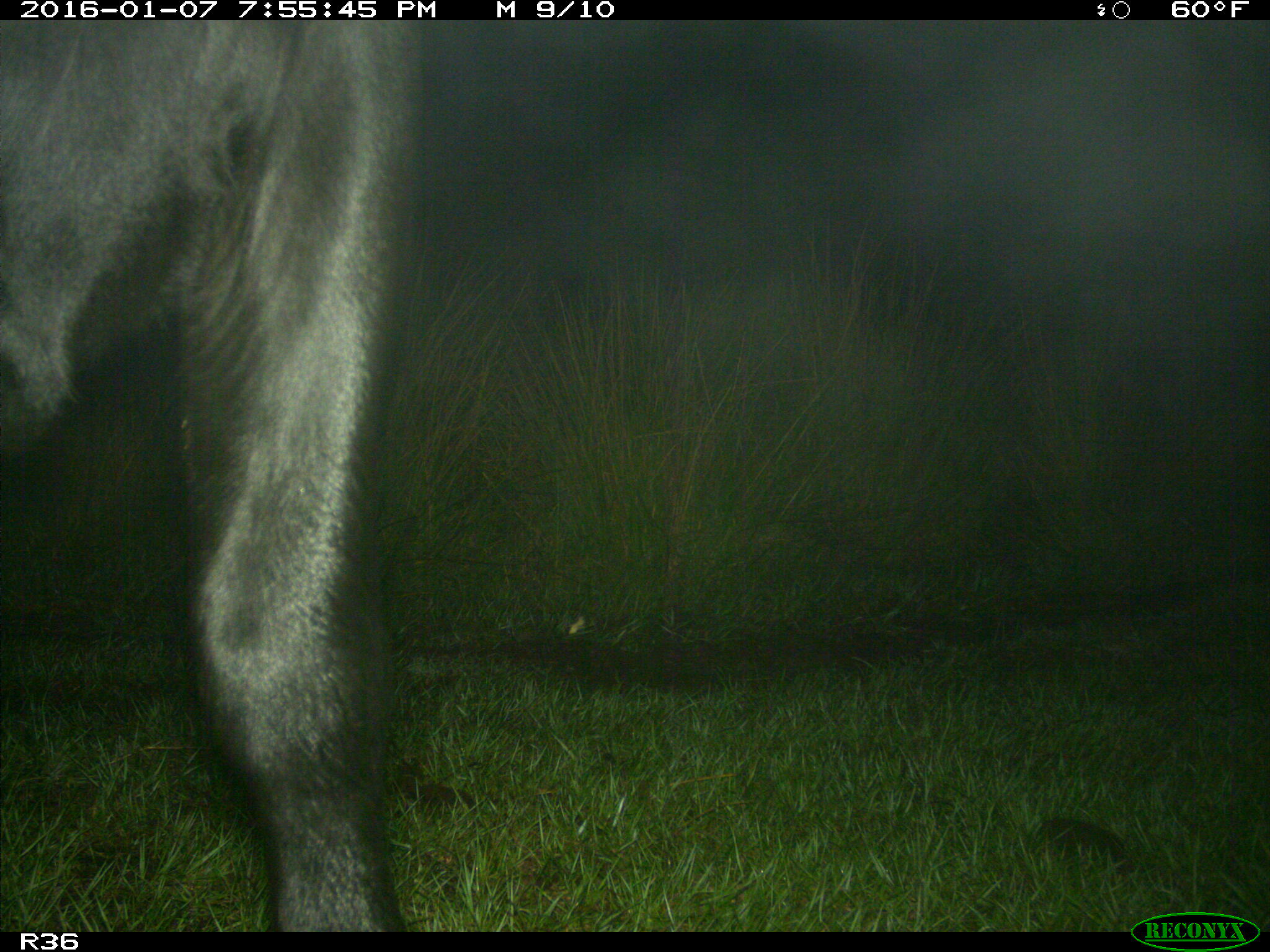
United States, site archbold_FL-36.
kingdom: Animalia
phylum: Chordata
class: Mammalia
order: Artiodactyla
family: Bovidae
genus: Bos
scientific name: Bos taurus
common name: domestic cow